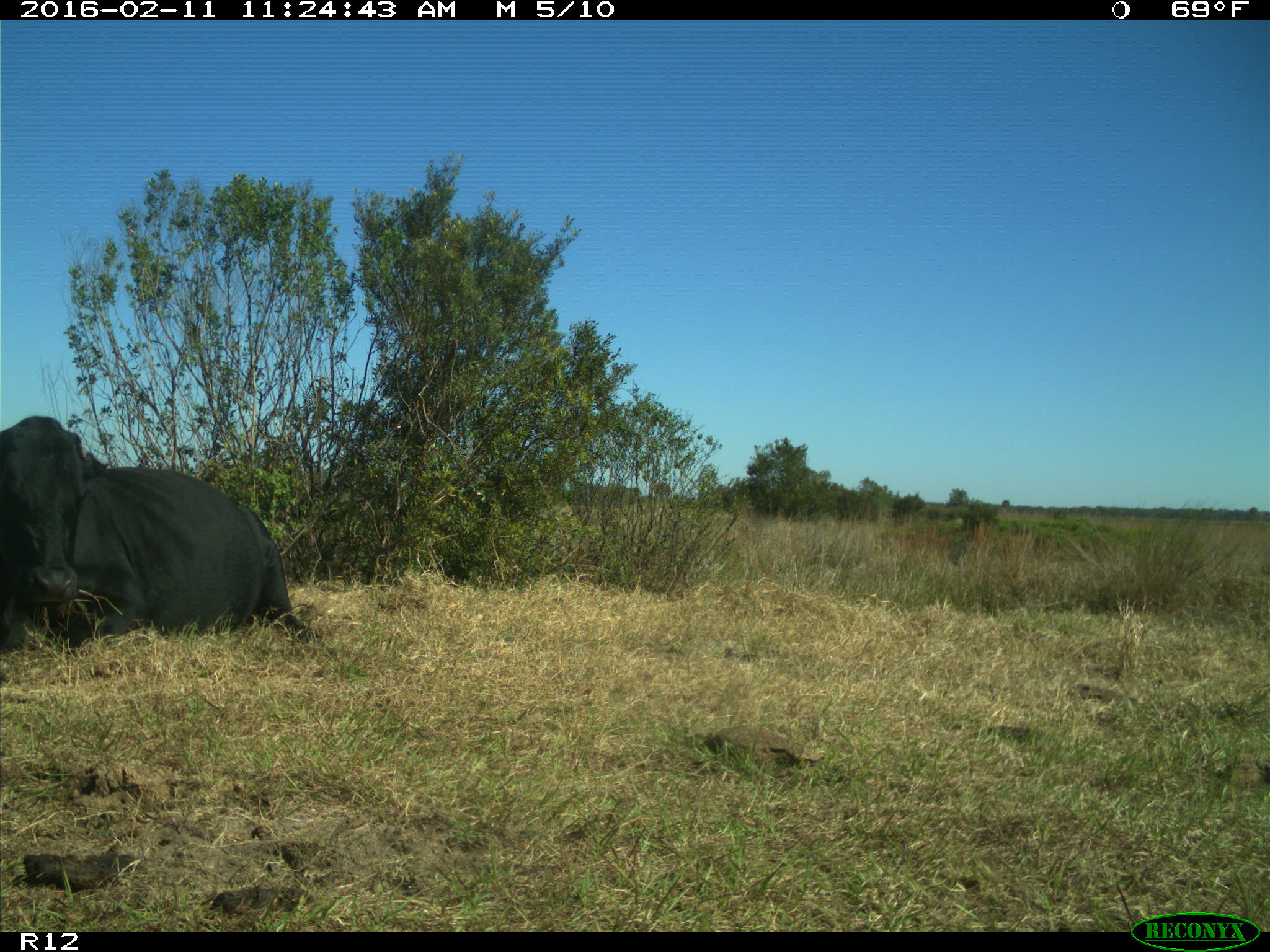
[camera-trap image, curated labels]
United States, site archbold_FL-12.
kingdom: Animalia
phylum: Chordata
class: Mammalia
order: Artiodactyla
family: Bovidae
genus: Bos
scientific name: Bos taurus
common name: domestic cow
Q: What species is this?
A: Bos taurus (domestic cow).